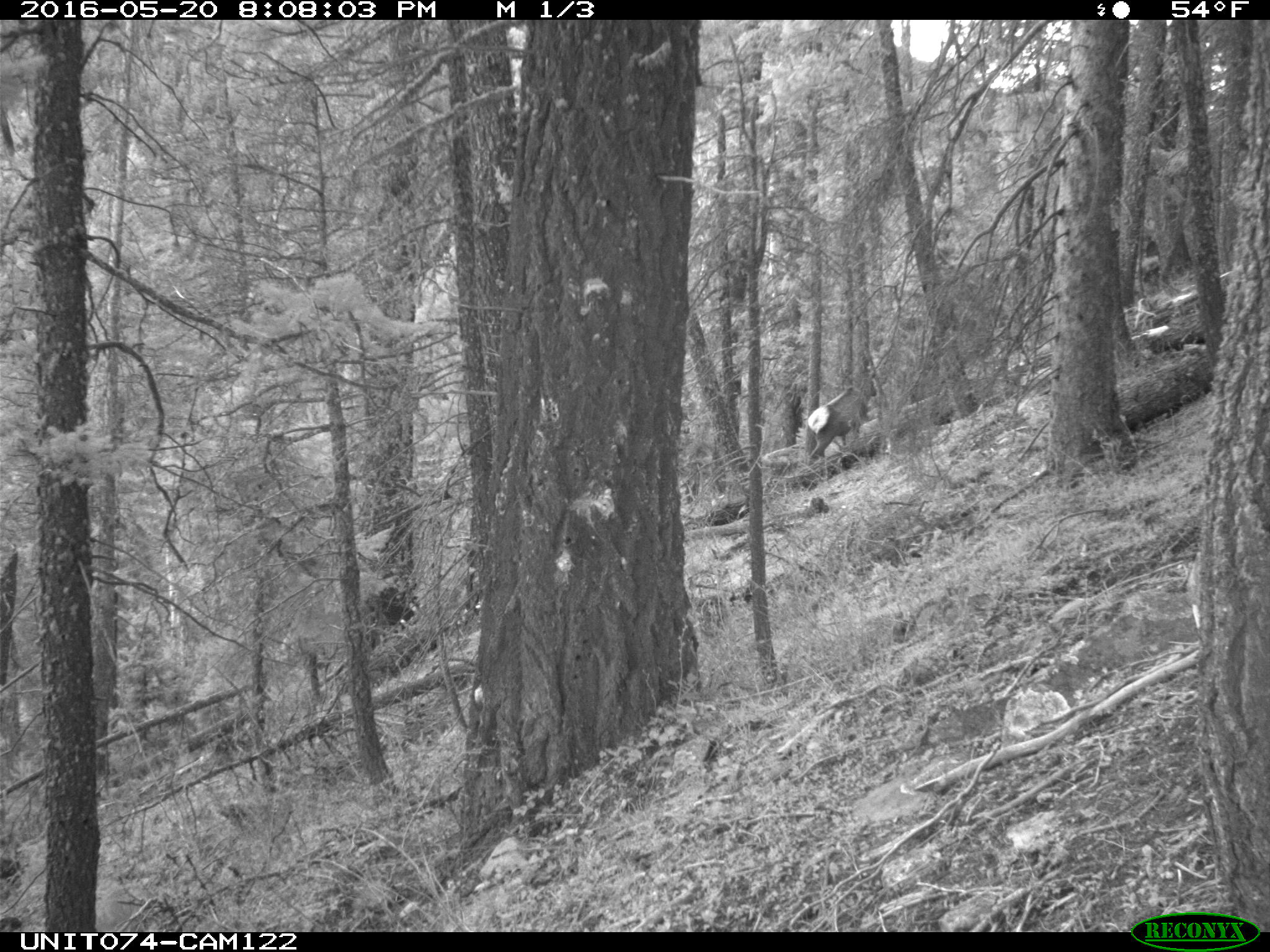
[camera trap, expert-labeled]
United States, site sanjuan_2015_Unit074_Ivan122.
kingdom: Animalia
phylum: Chordata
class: Mammalia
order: Artiodactyla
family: Cervidae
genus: Cervus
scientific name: Cervus elaphus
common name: red deer